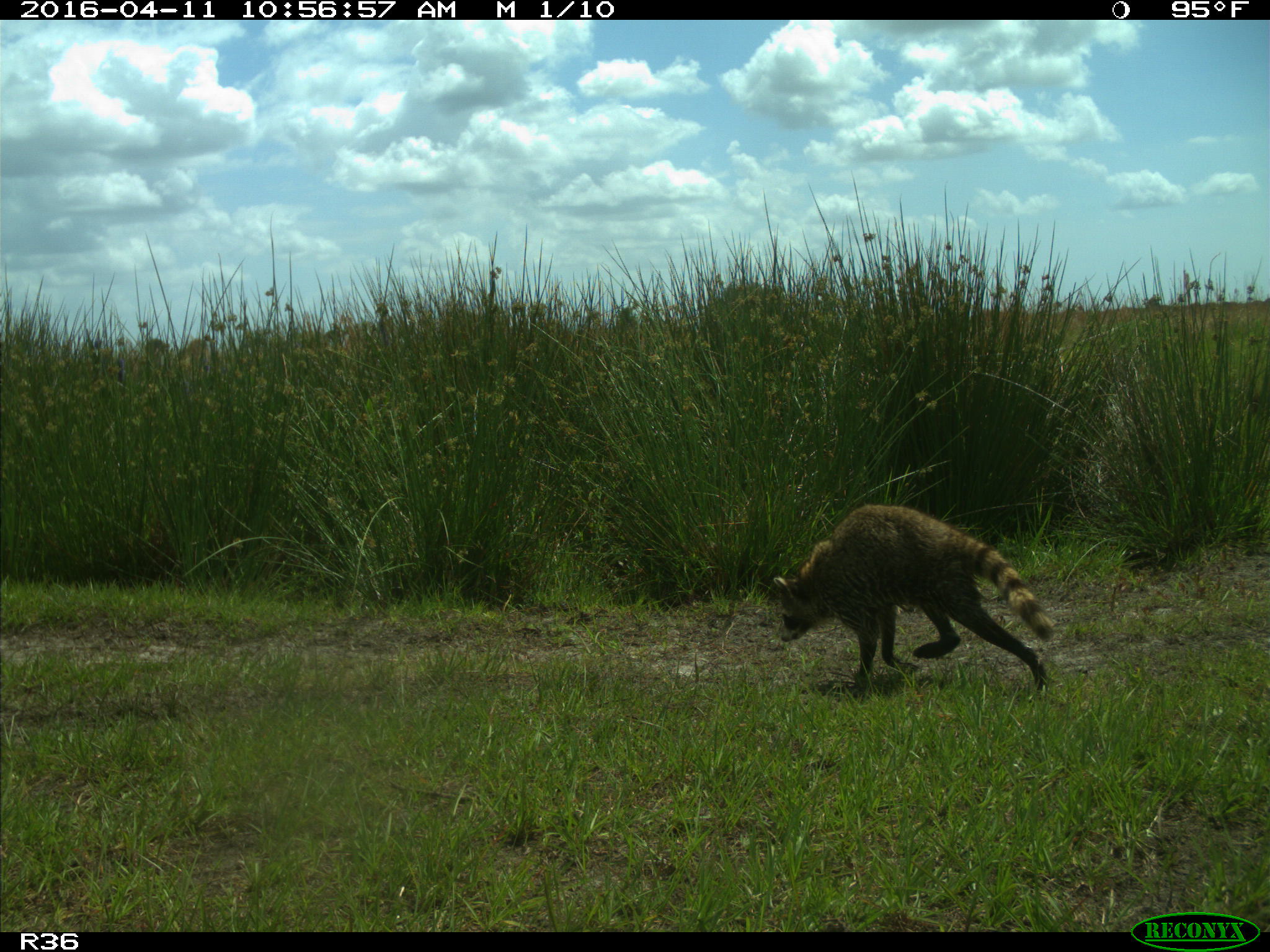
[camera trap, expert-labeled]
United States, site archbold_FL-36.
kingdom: Animalia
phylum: Chordata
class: Mammalia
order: Carnivora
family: Procyonidae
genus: Procyon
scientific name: Procyon lotor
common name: common raccoon